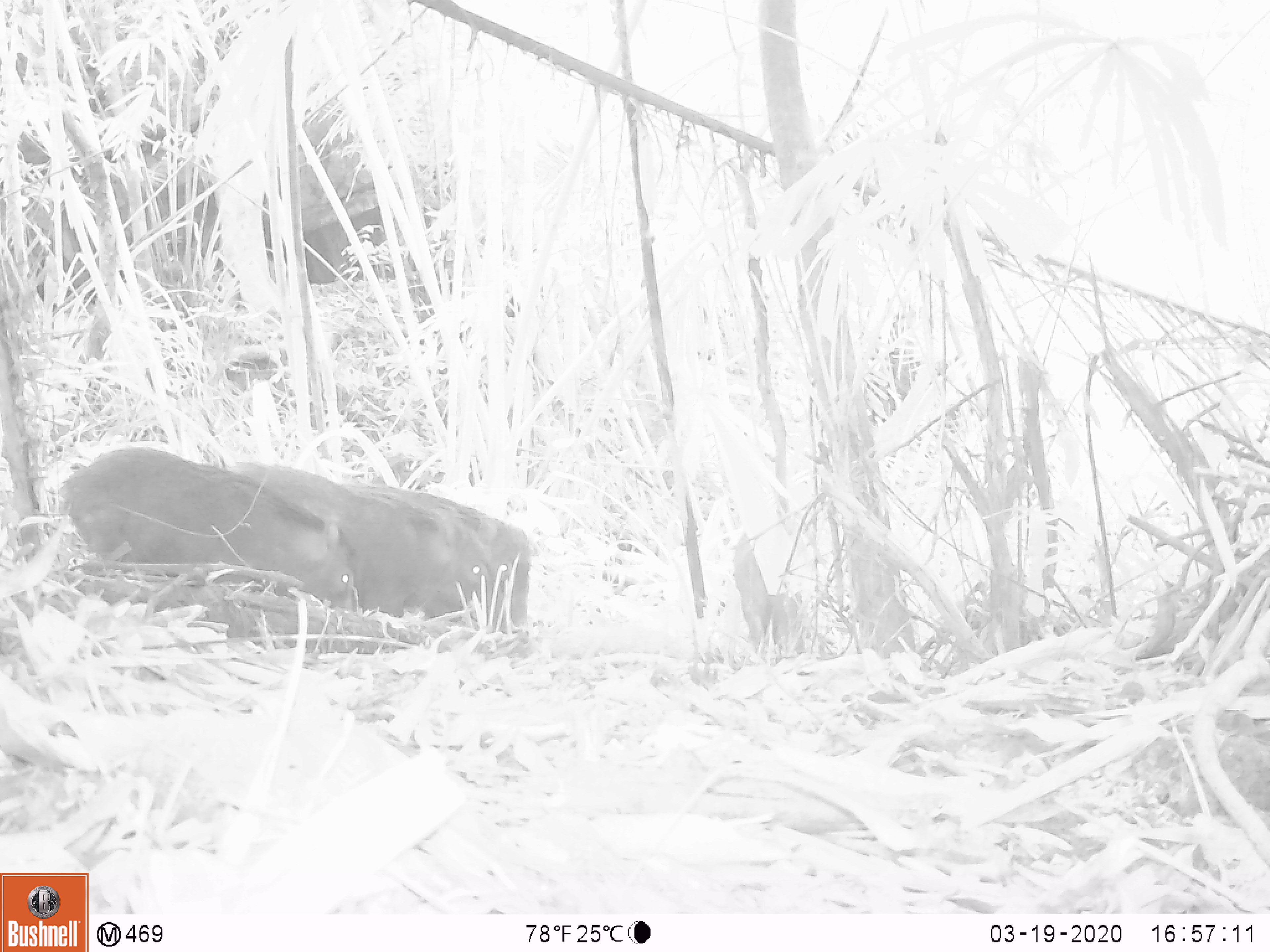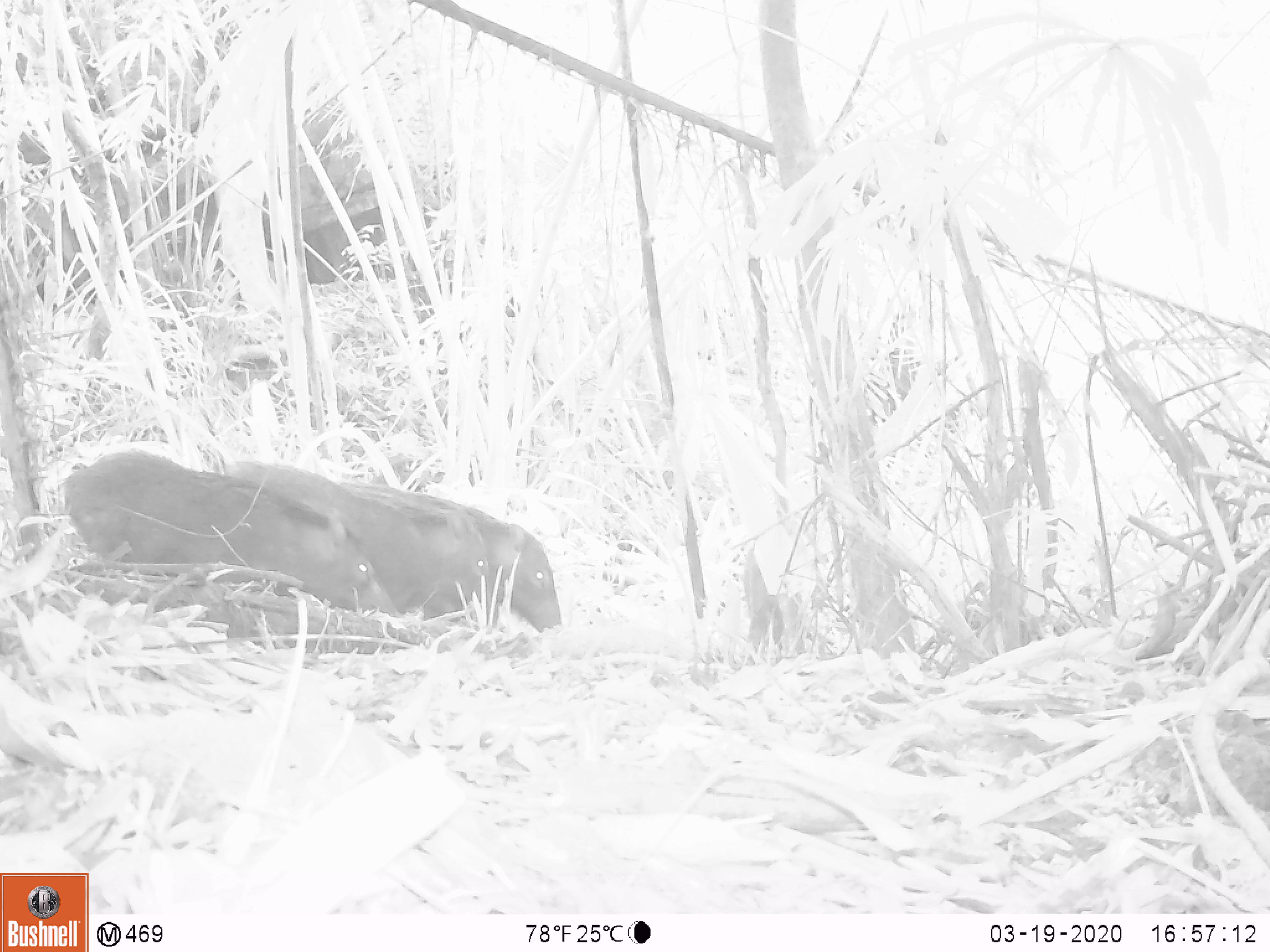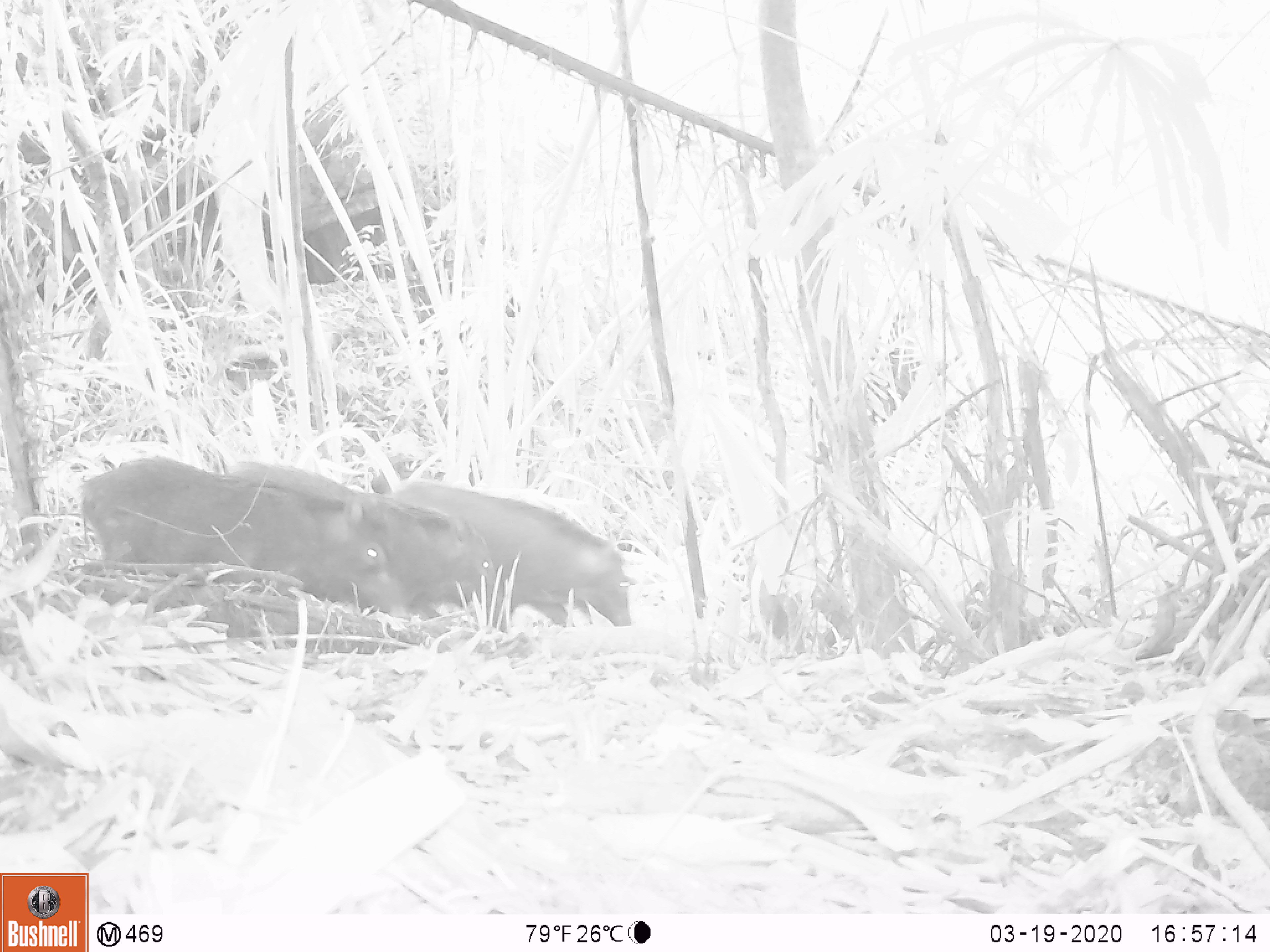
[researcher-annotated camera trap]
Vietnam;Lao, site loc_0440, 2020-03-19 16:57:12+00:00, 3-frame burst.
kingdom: Animalia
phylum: Chordata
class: Mammalia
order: Artiodactyla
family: Suidae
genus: Sus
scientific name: Sus scrofa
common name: eurasian wild pig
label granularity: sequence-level